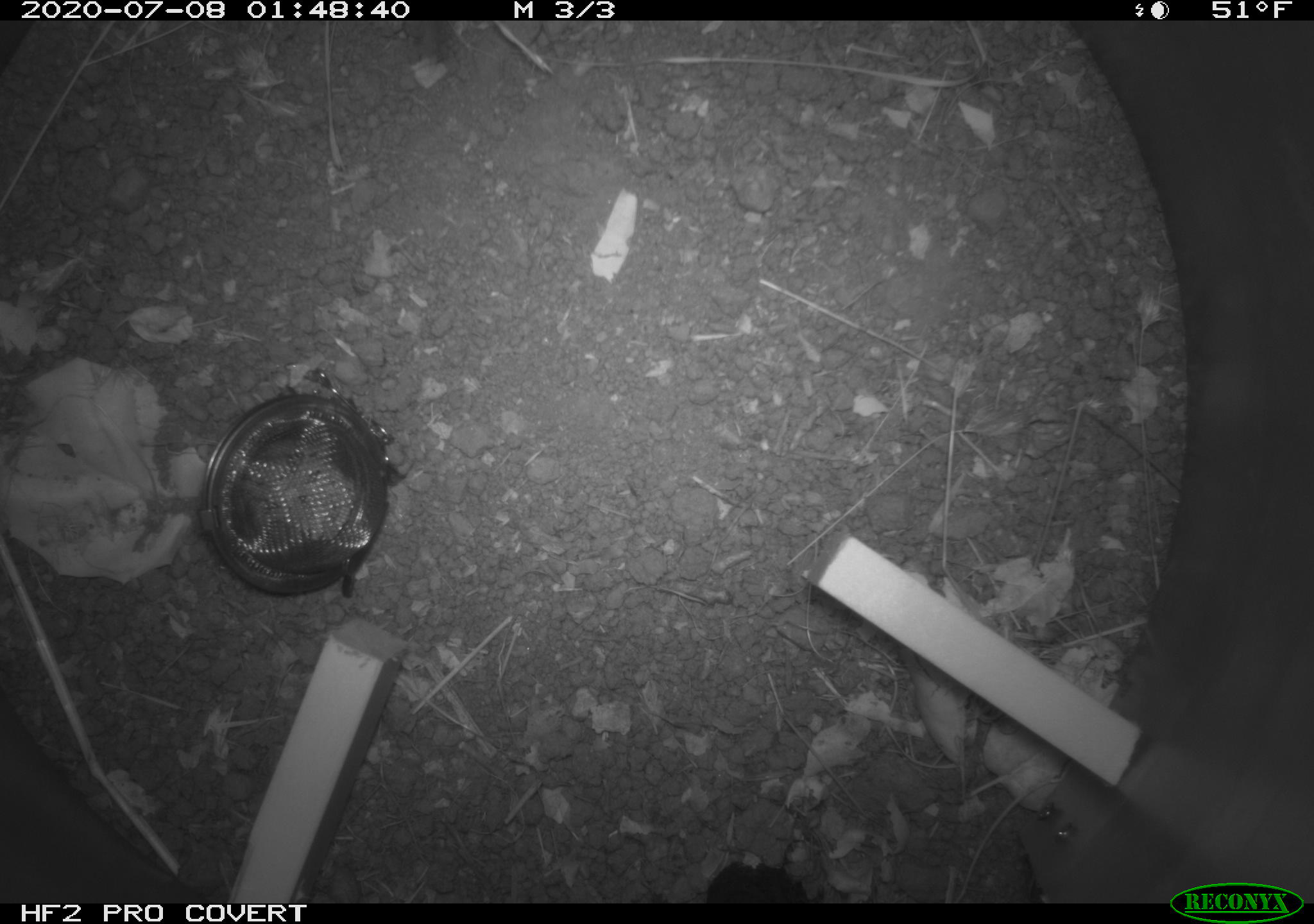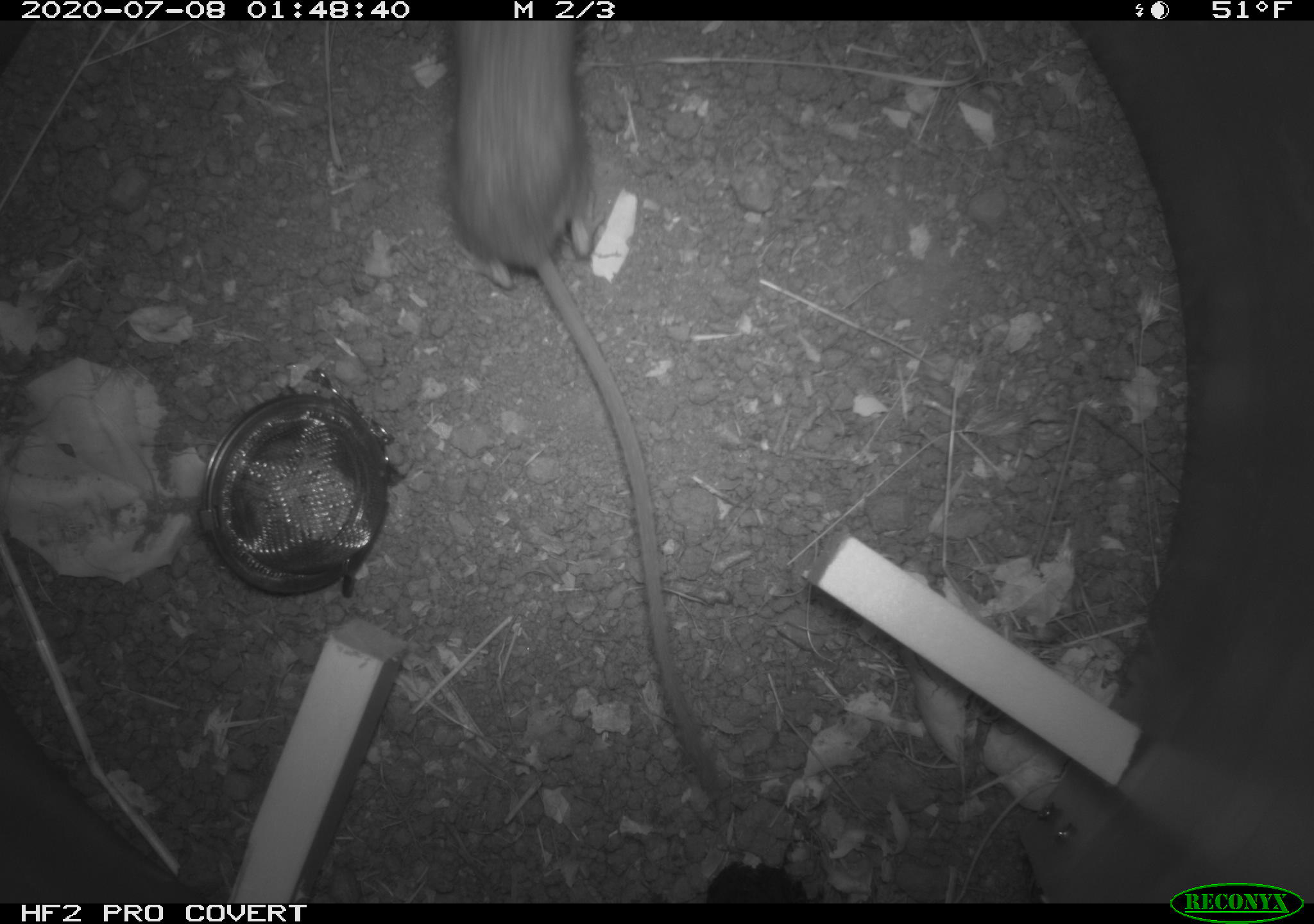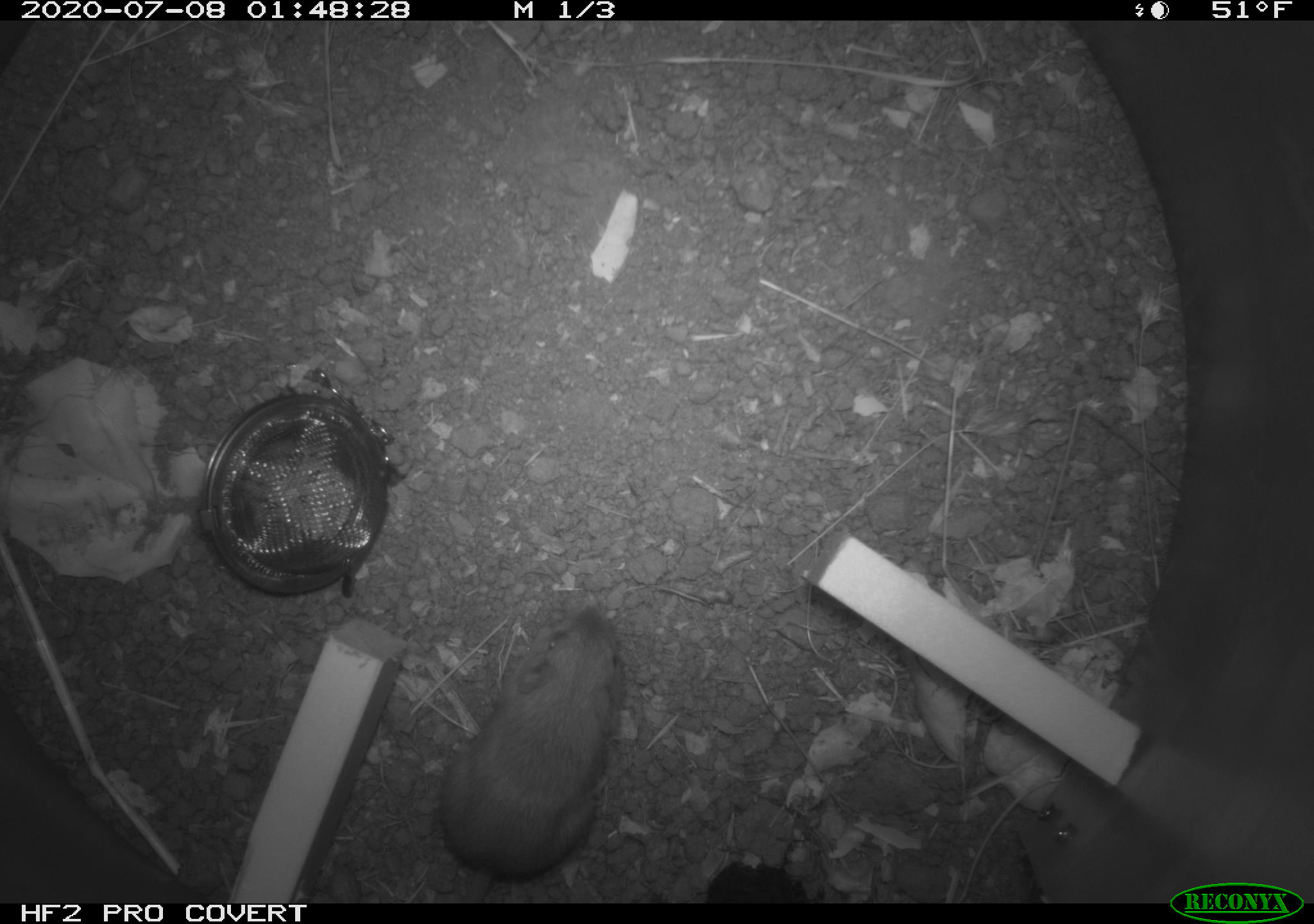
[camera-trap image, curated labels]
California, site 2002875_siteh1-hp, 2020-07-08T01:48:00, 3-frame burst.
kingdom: Animalia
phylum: Chordata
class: Mammalia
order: Rodentia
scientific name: Rodentia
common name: rodent